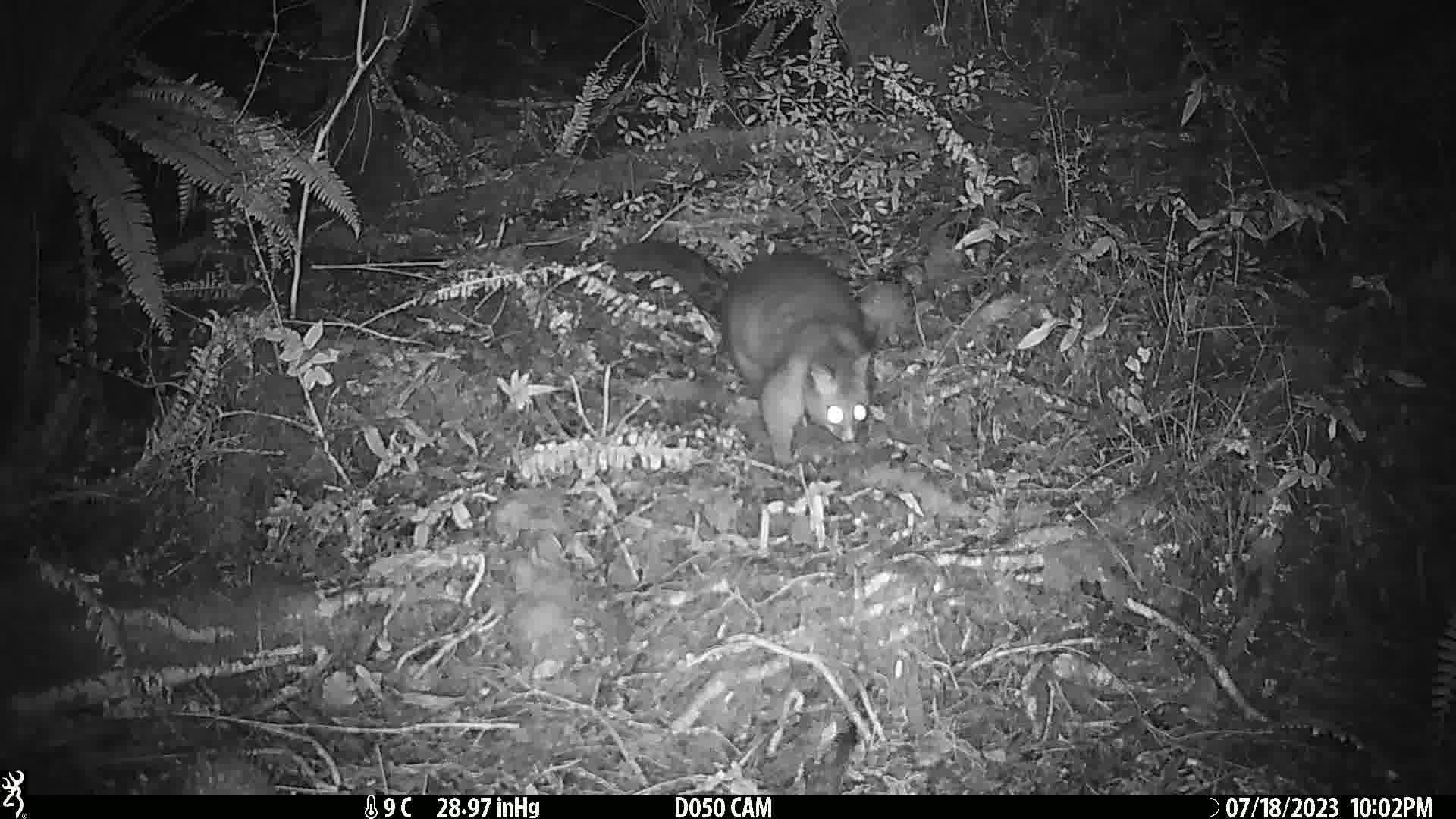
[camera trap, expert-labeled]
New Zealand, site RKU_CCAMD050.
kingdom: Animalia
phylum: Chordata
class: Mammalia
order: Diprotodontia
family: Phalangeridae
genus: Trichosurus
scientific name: Trichosurus vulpecula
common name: common brushtail possum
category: possum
Possum (common brushtail possum) (Trichosurus vulpecula).